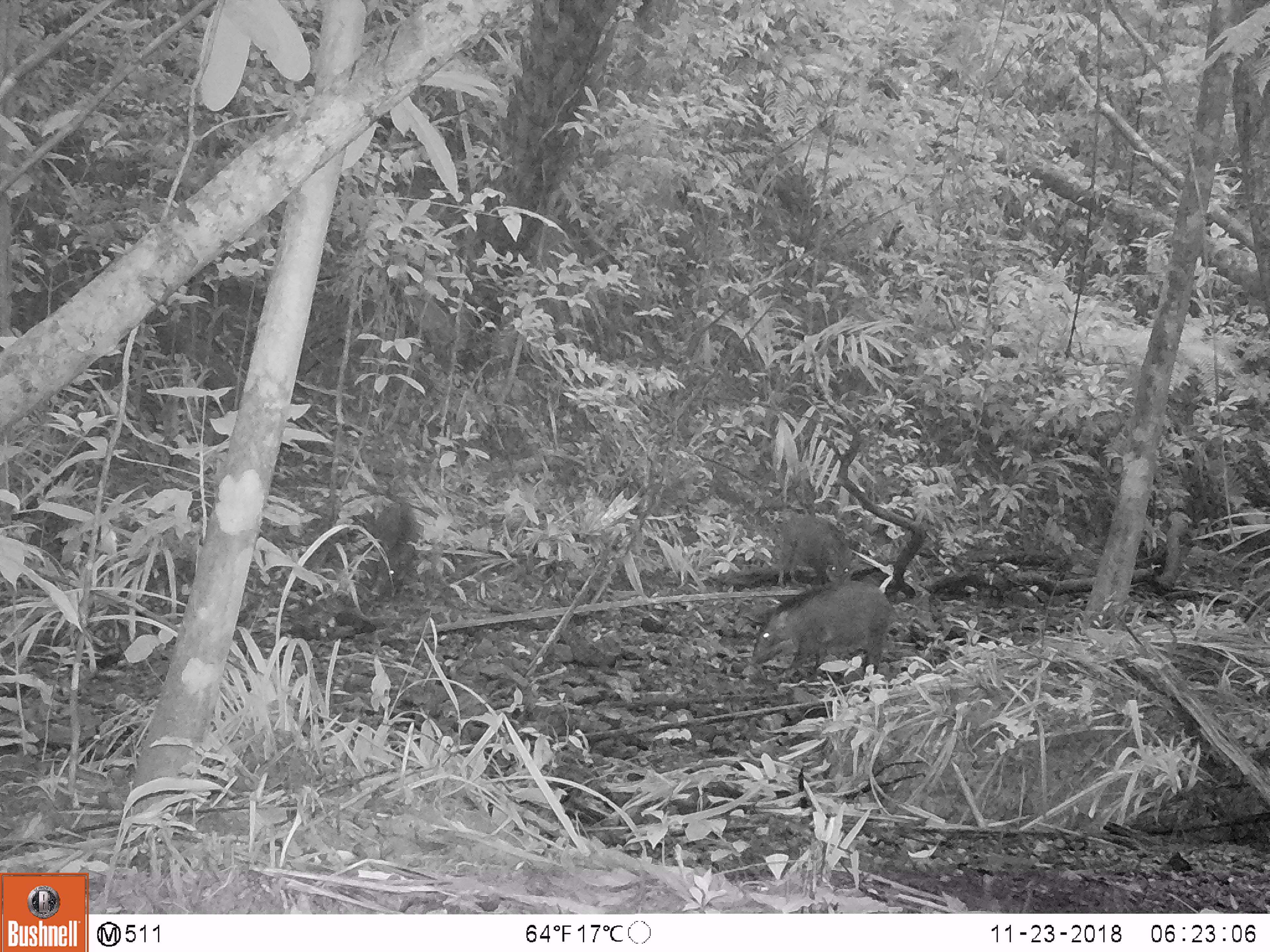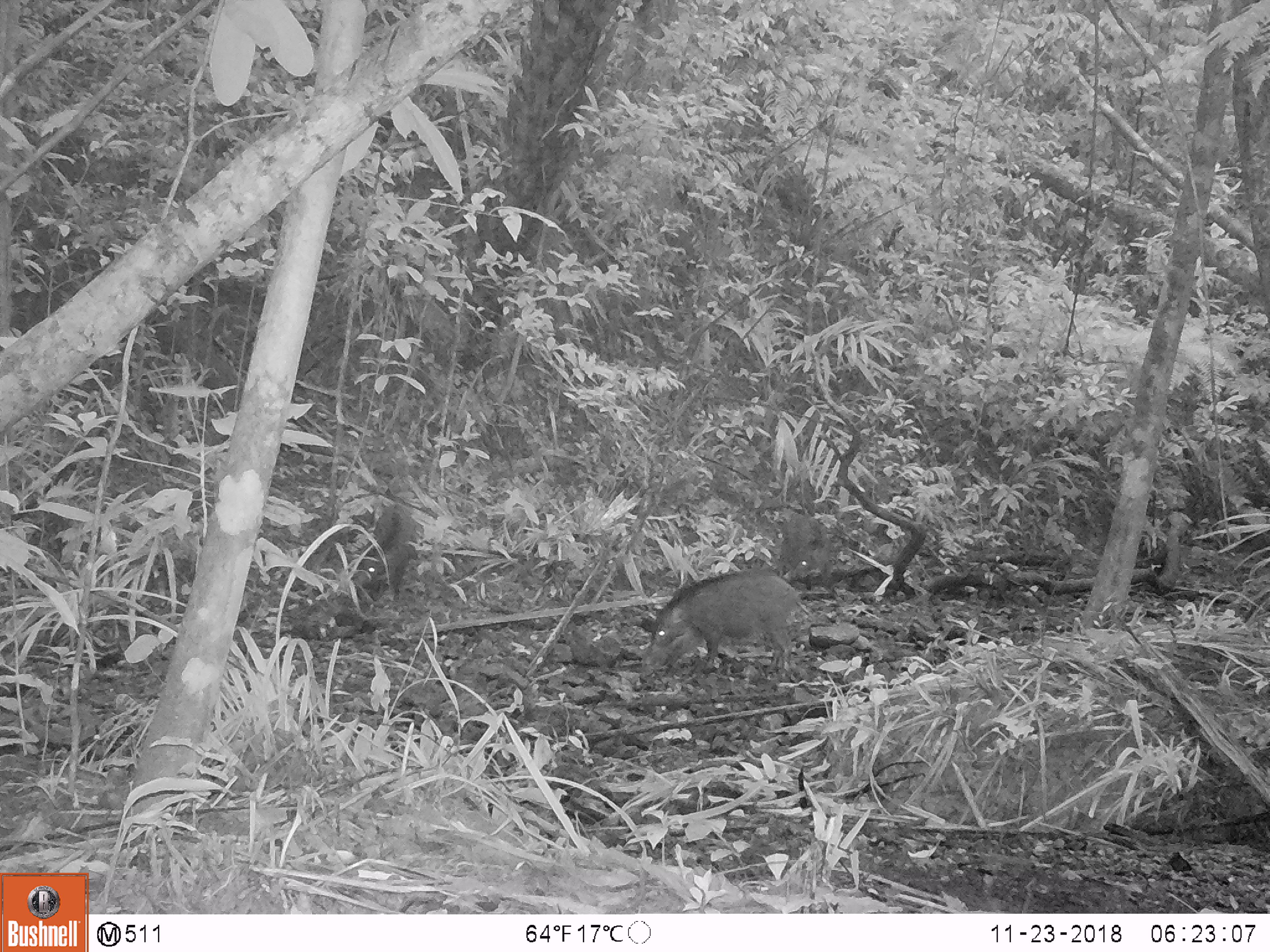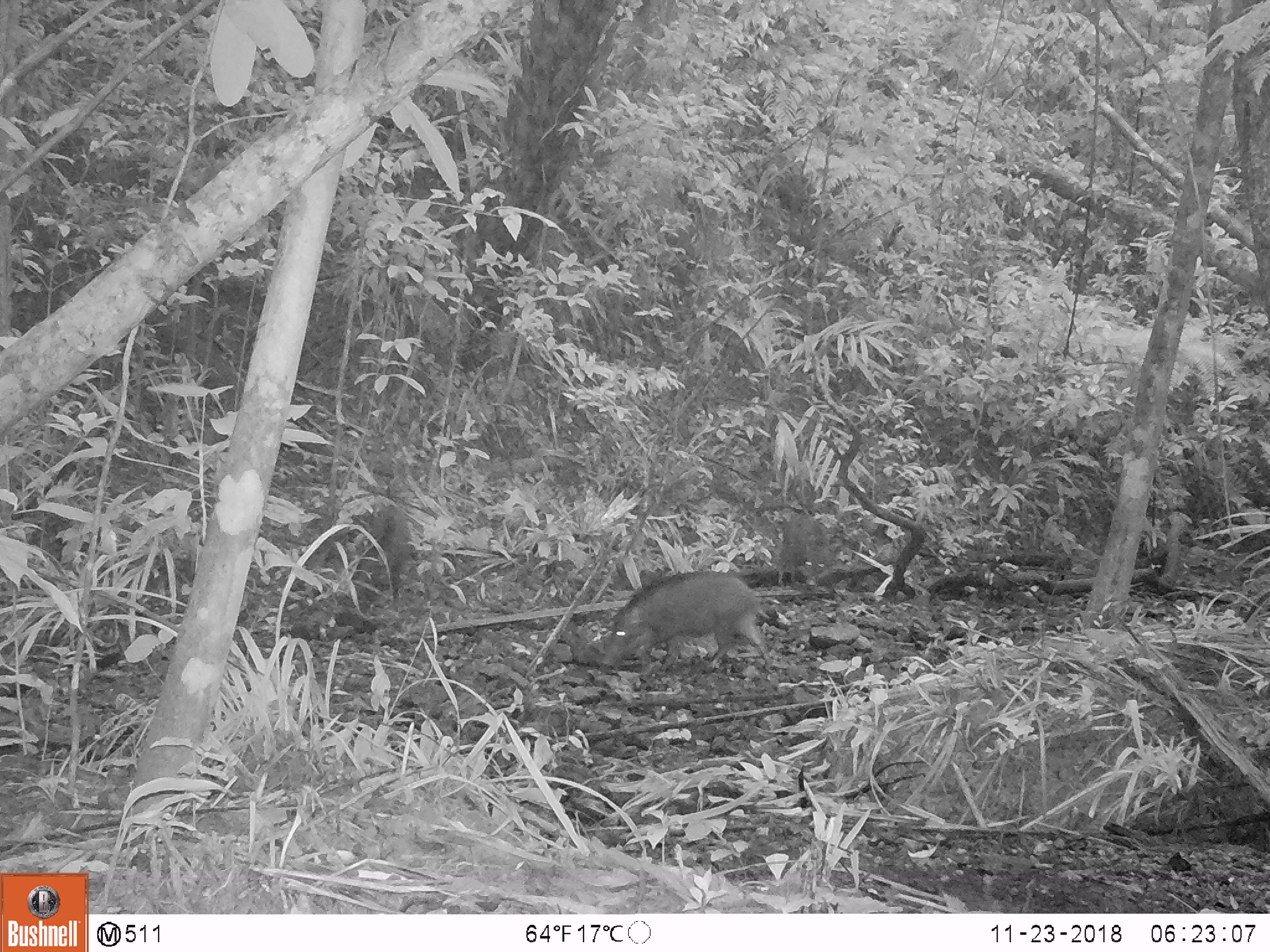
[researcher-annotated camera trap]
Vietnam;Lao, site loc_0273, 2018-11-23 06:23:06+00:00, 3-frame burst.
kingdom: Animalia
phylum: Chordata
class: Mammalia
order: Artiodactyla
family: Suidae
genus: Sus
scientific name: Sus scrofa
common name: eurasian wild pig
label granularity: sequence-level